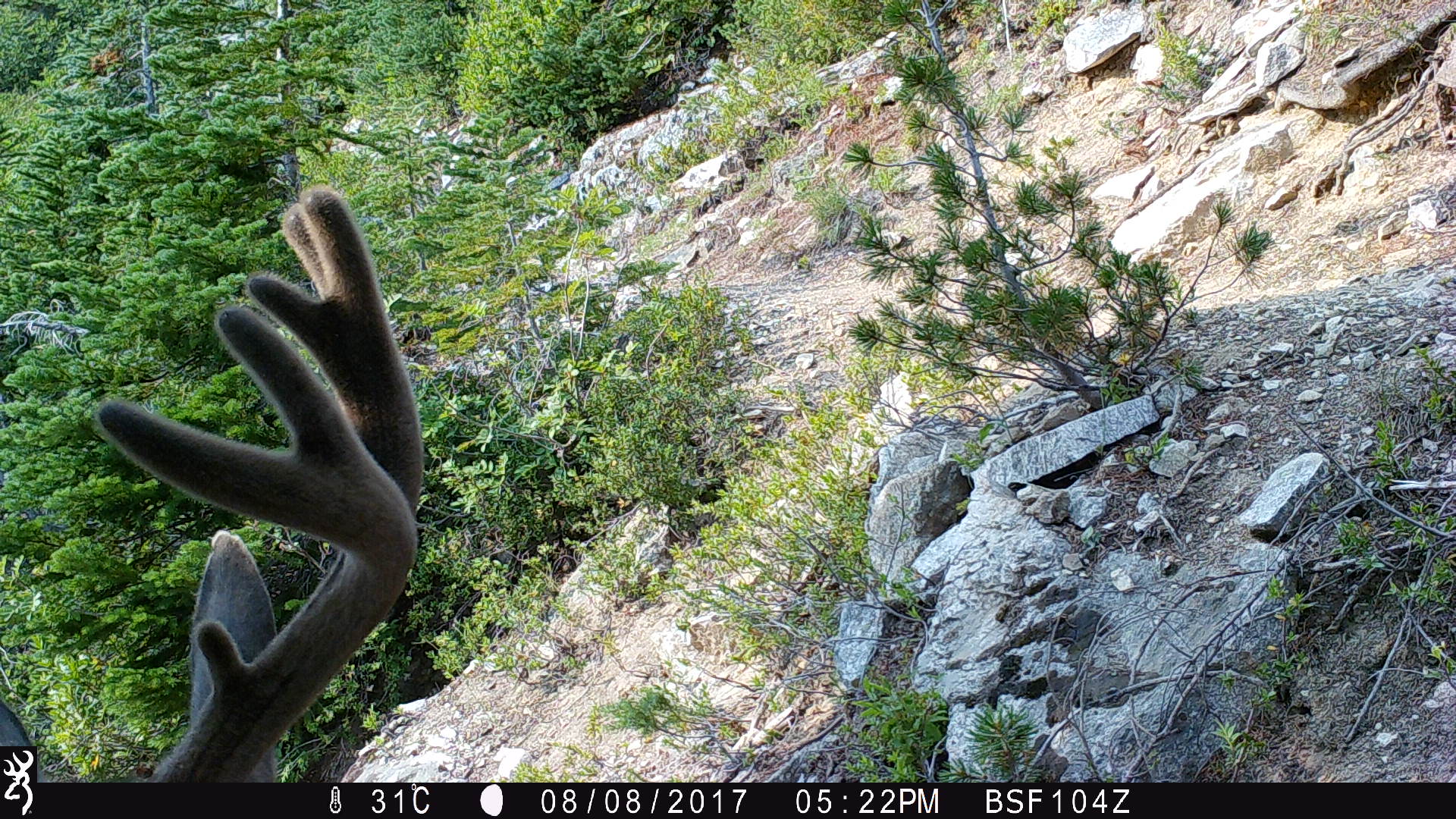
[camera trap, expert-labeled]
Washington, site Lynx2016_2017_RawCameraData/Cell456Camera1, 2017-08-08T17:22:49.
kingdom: Animalia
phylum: Chordata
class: Mammalia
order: Artiodactyla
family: Cervidae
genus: Odocoileus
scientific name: Odocoileus hemionus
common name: mule deer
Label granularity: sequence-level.